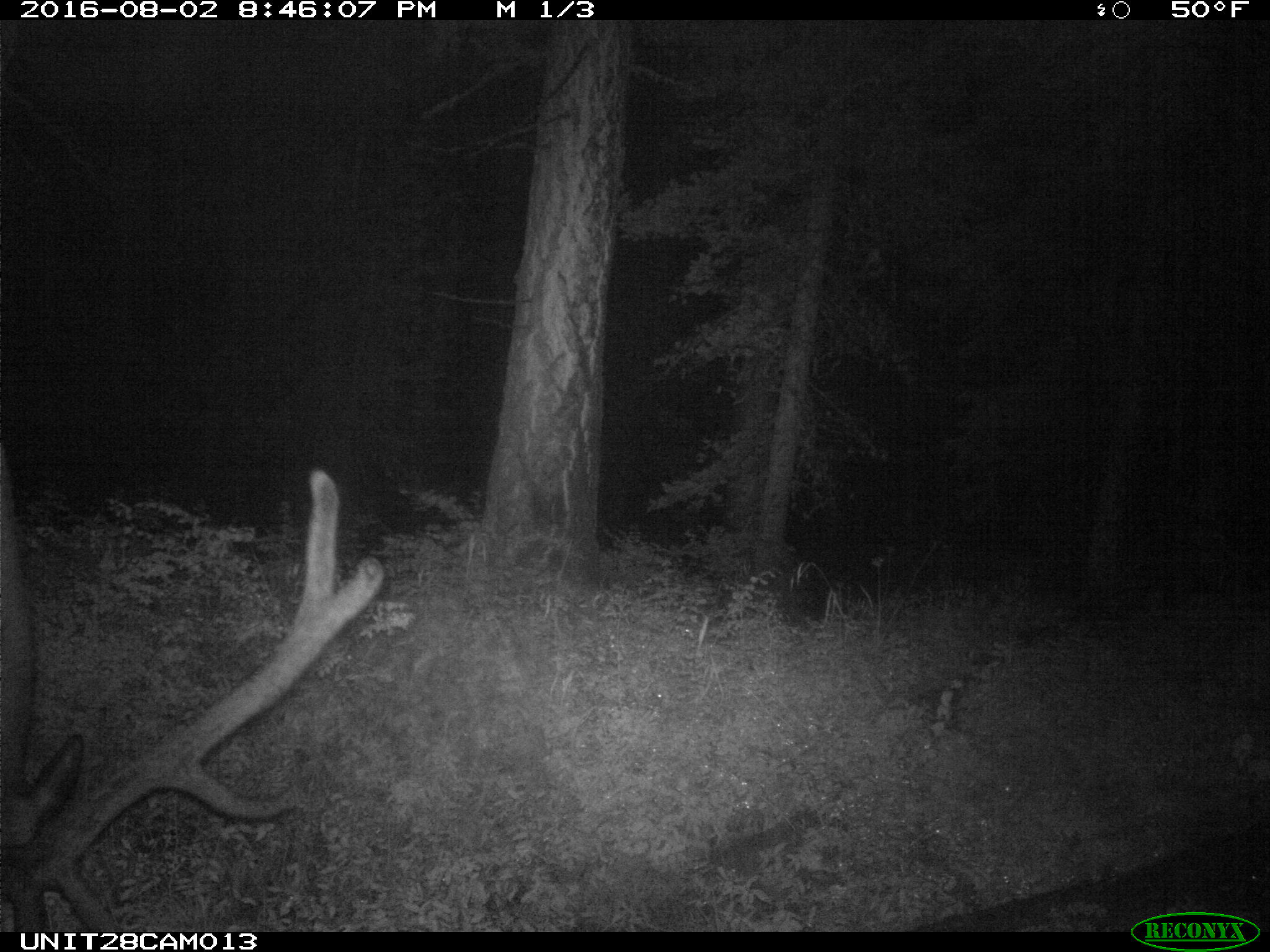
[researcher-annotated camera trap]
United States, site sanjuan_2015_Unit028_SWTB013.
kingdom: Animalia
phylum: Chordata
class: Mammalia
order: Artiodactyla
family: Cervidae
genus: Cervus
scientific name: Cervus elaphus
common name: red deer